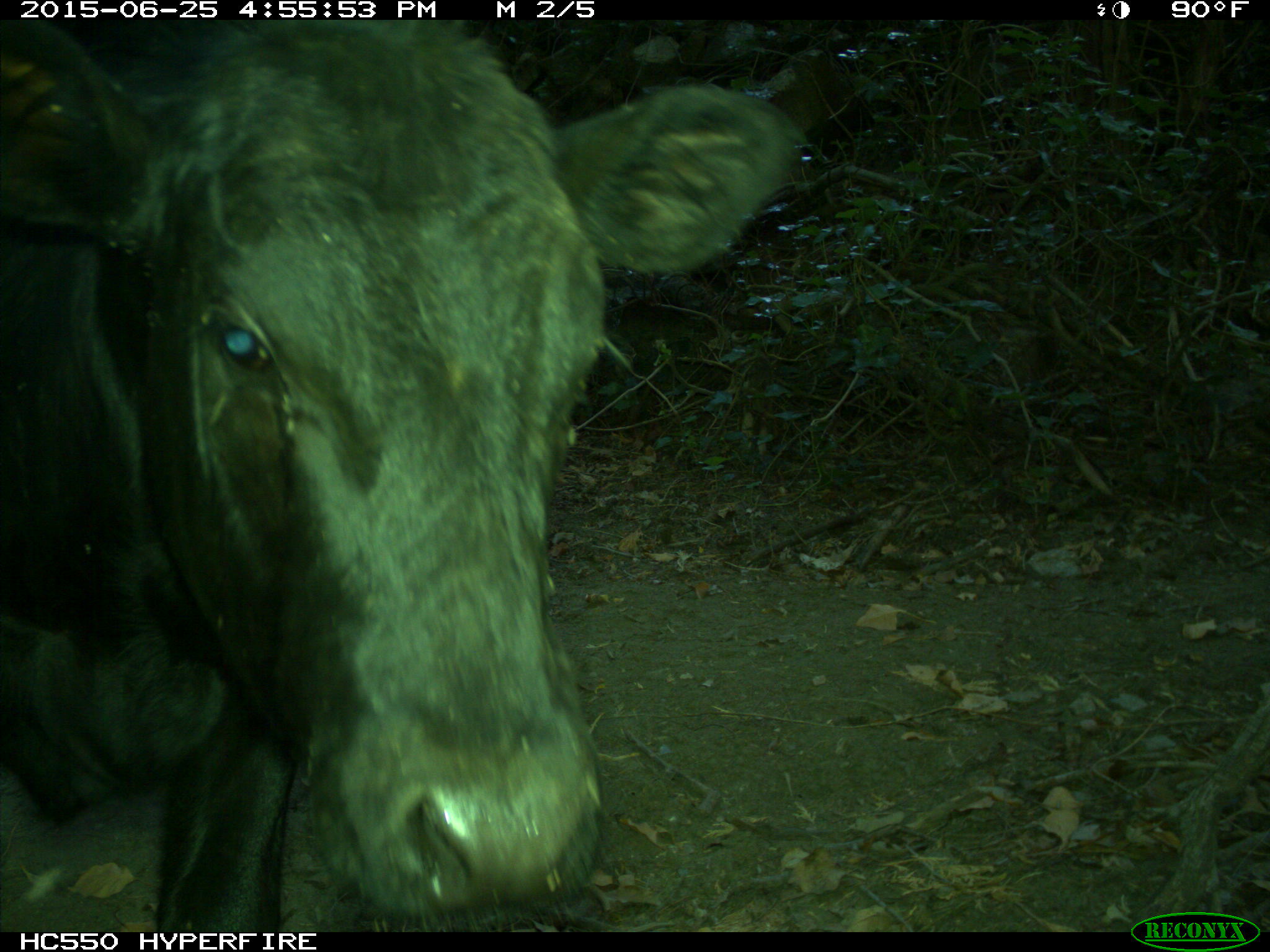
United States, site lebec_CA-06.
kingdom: Animalia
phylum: Chordata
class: Mammalia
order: Artiodactyla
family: Bovidae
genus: Bos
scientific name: Bos taurus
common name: domestic cow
Bos taurus (domestic cow).